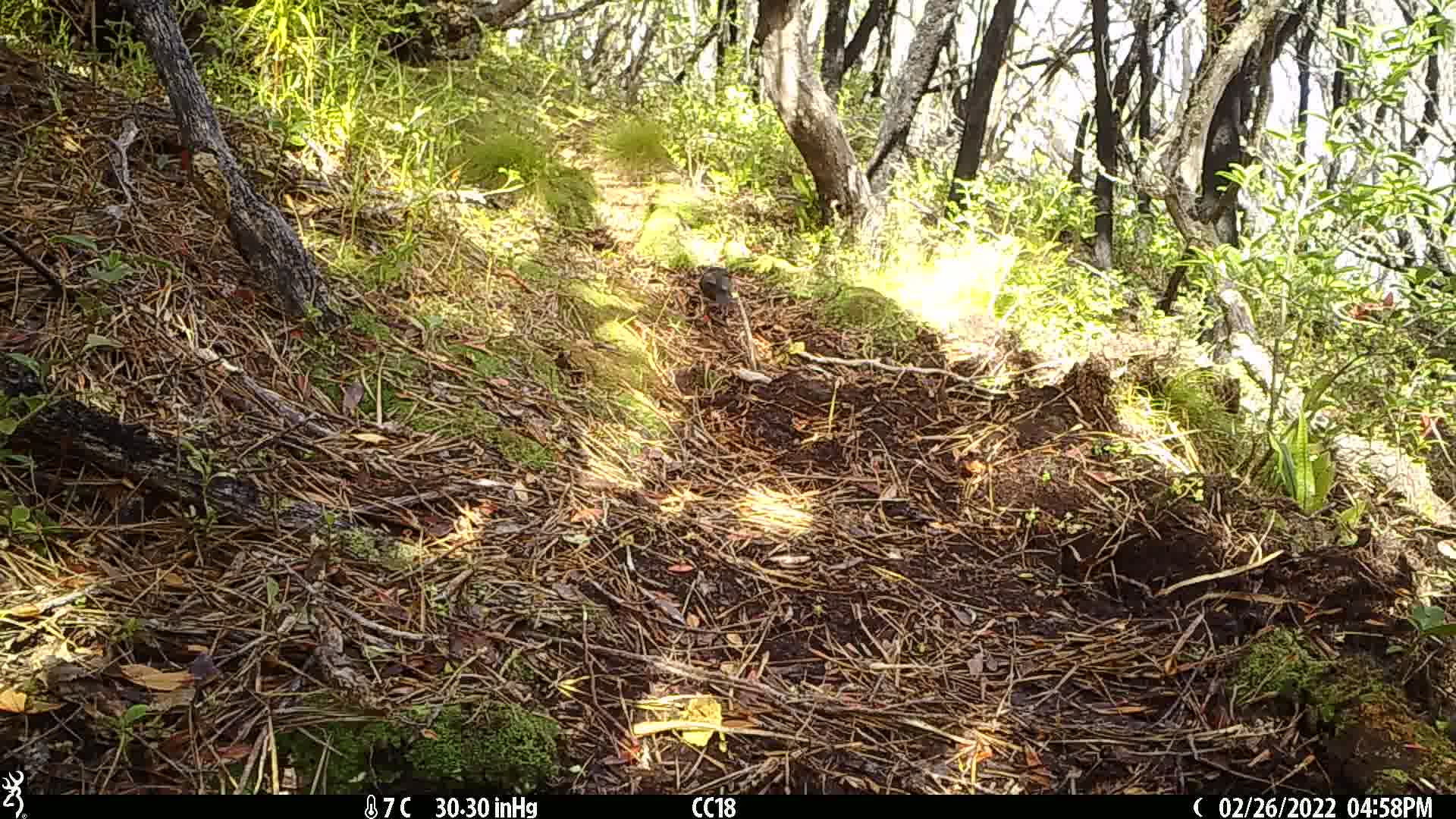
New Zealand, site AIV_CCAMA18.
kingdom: Animalia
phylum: Chordata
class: Aves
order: Passeriformes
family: Turdidae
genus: Turdus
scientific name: Turdus merula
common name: eurasian blackbird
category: blackbird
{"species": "blackbird (eurasian blackbird) (Turdus merula)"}